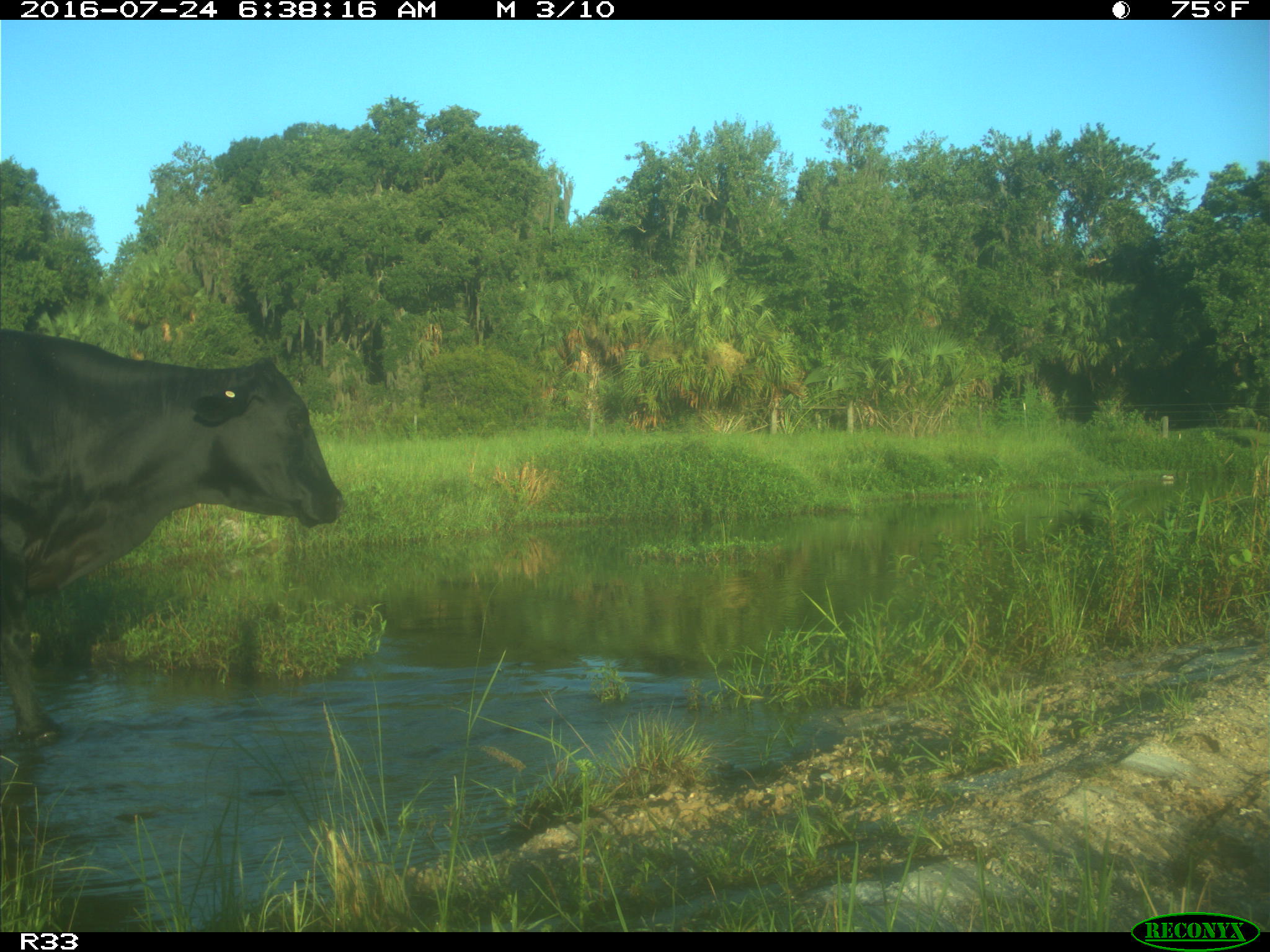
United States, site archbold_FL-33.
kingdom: Animalia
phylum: Chordata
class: Mammalia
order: Artiodactyla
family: Bovidae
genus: Bos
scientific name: Bos taurus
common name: domestic cow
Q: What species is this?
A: Bos taurus (domestic cow).